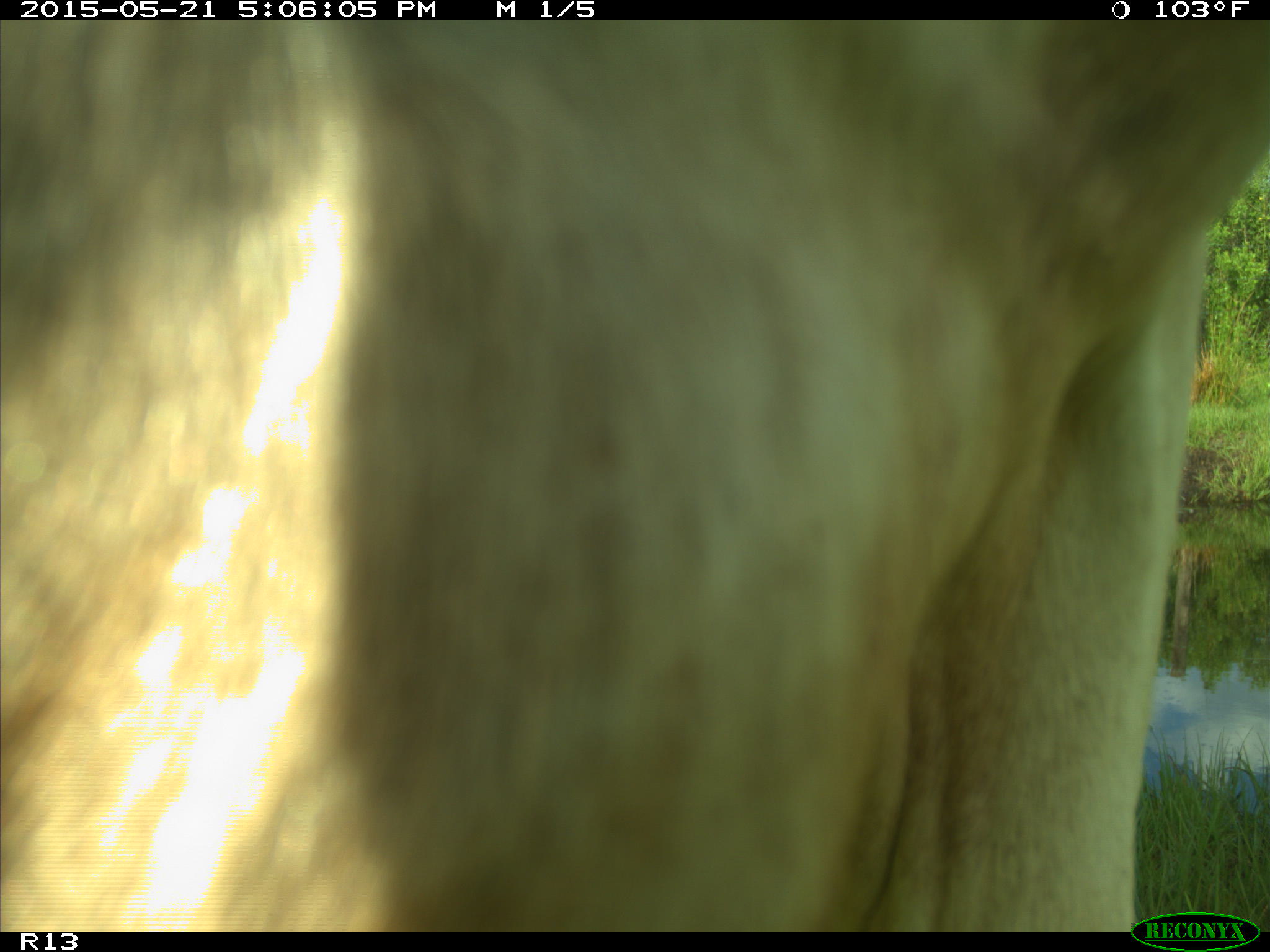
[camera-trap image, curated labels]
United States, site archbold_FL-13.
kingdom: Animalia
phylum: Chordata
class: Mammalia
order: Artiodactyla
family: Bovidae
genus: Bos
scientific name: Bos taurus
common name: domestic cow